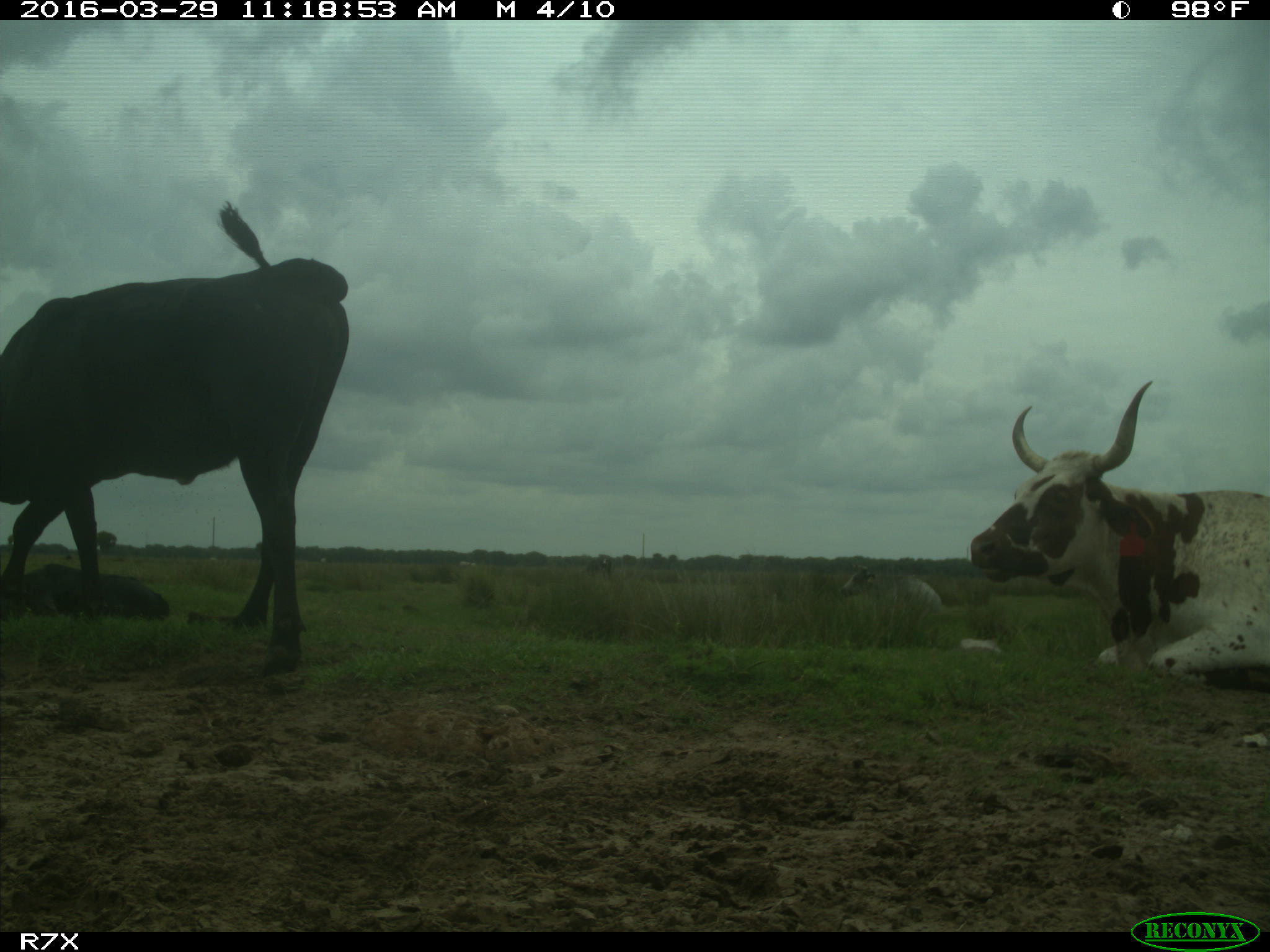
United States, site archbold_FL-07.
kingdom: Animalia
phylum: Chordata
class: Mammalia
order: Artiodactyla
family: Bovidae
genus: Bos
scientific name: Bos taurus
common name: domestic cow